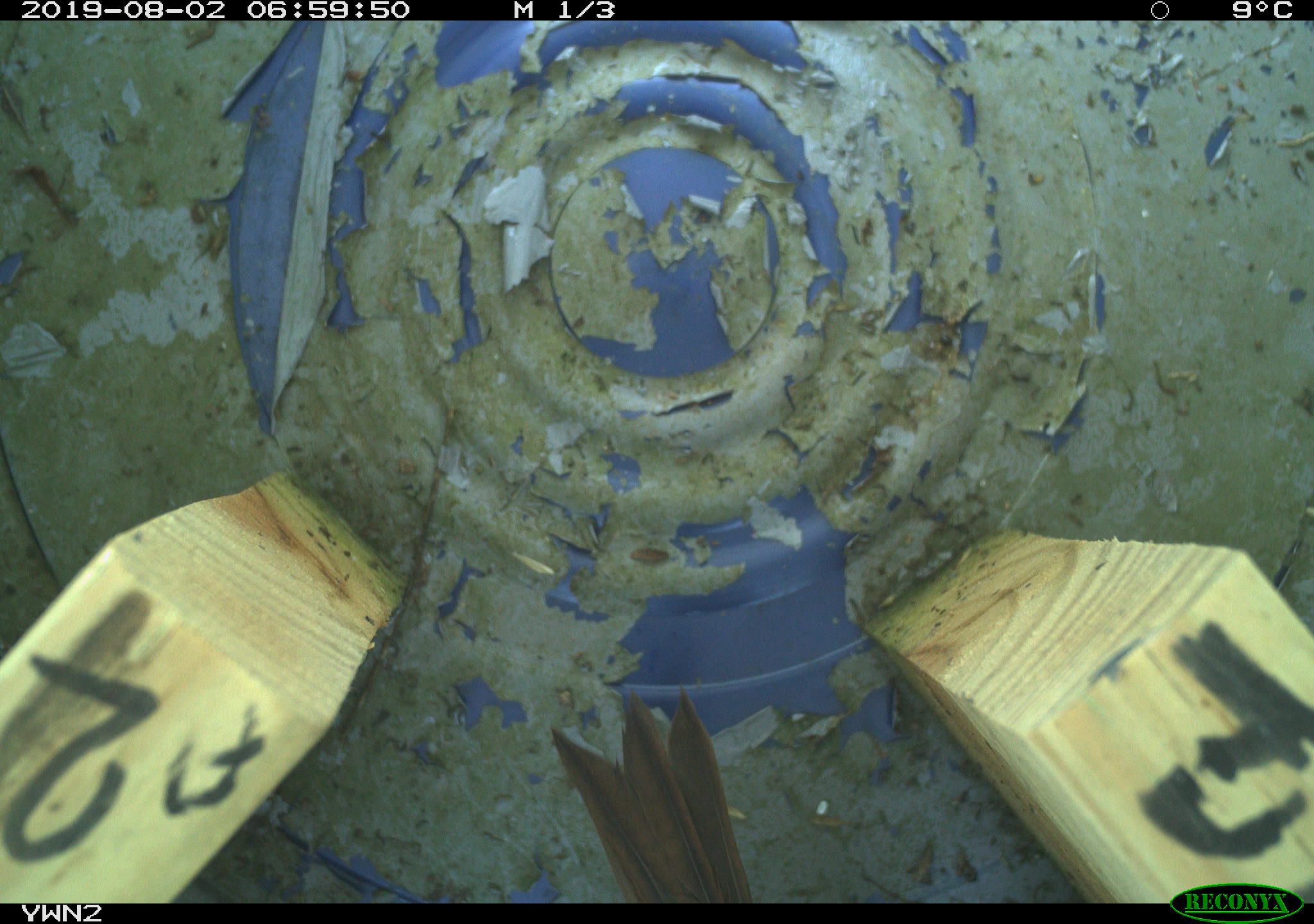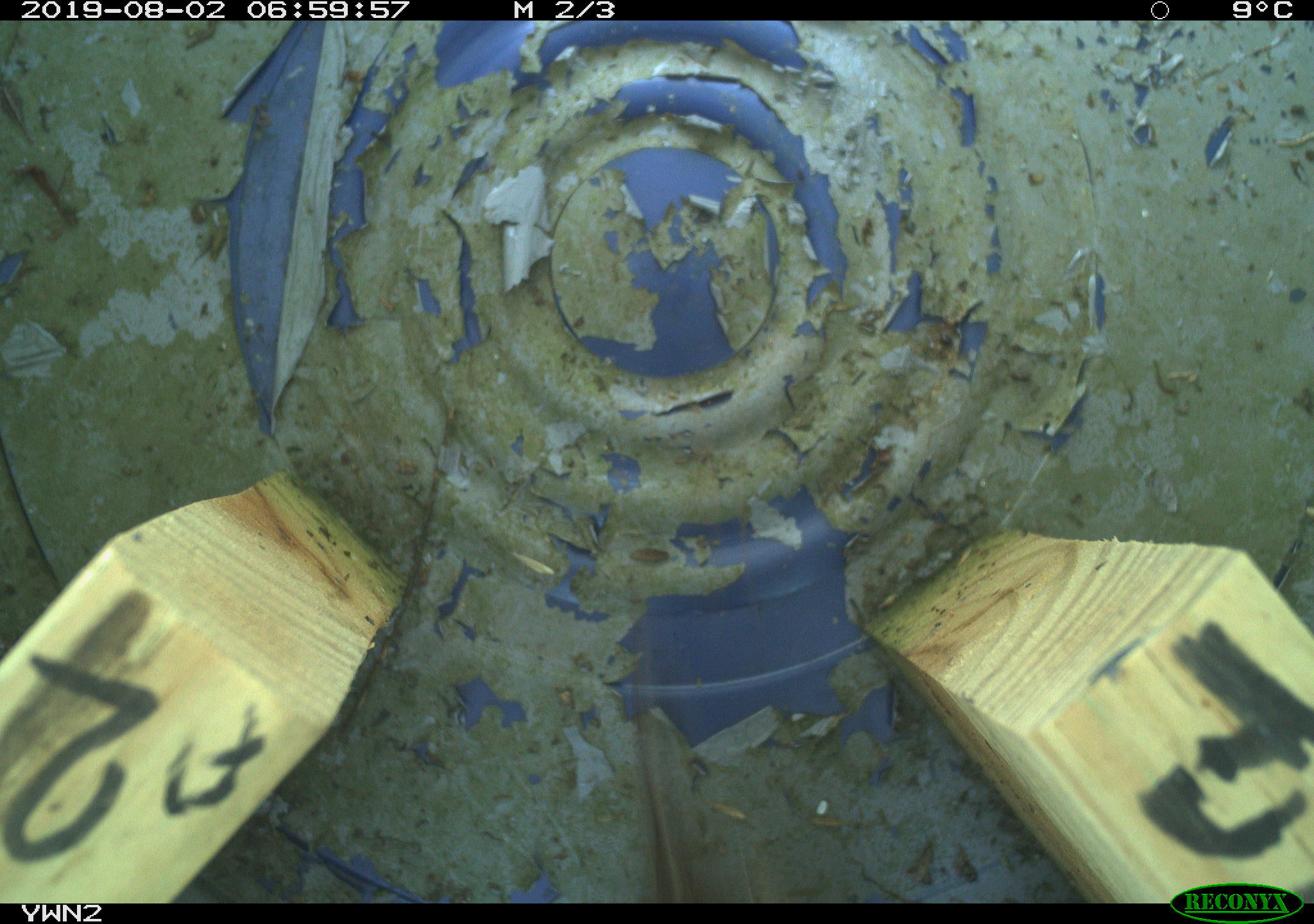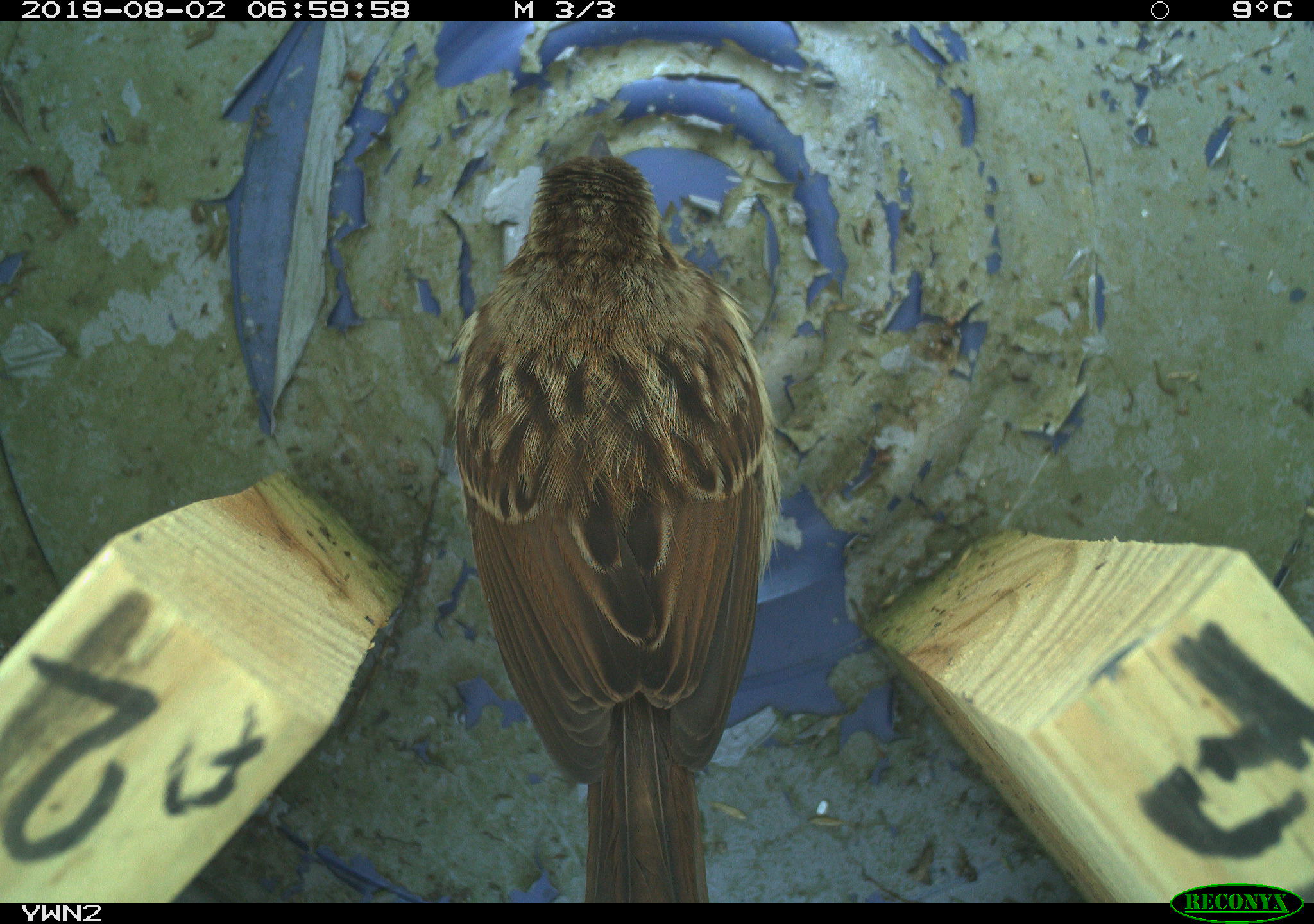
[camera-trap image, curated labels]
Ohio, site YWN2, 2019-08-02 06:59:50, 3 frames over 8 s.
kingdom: Animalia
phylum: Chordata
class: Aves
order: Passeriformes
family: Passerellidae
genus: Melospiza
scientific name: Melospiza melodia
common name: song sparrow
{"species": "song sparrow (Melospiza melodia)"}